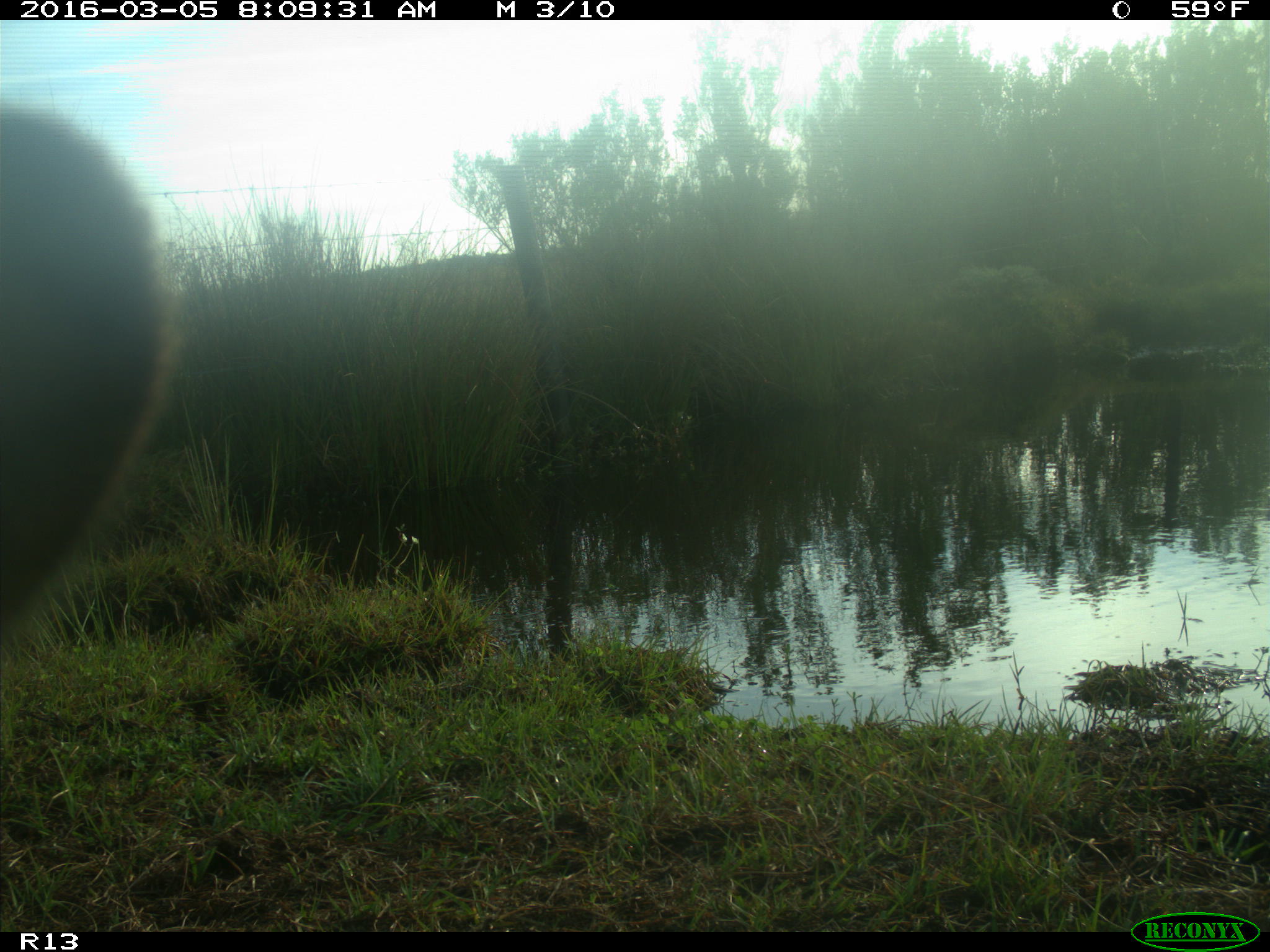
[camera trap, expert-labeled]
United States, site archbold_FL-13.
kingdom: Animalia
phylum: Chordata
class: Mammalia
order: Artiodactyla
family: Bovidae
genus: Bos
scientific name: Bos taurus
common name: domestic cow